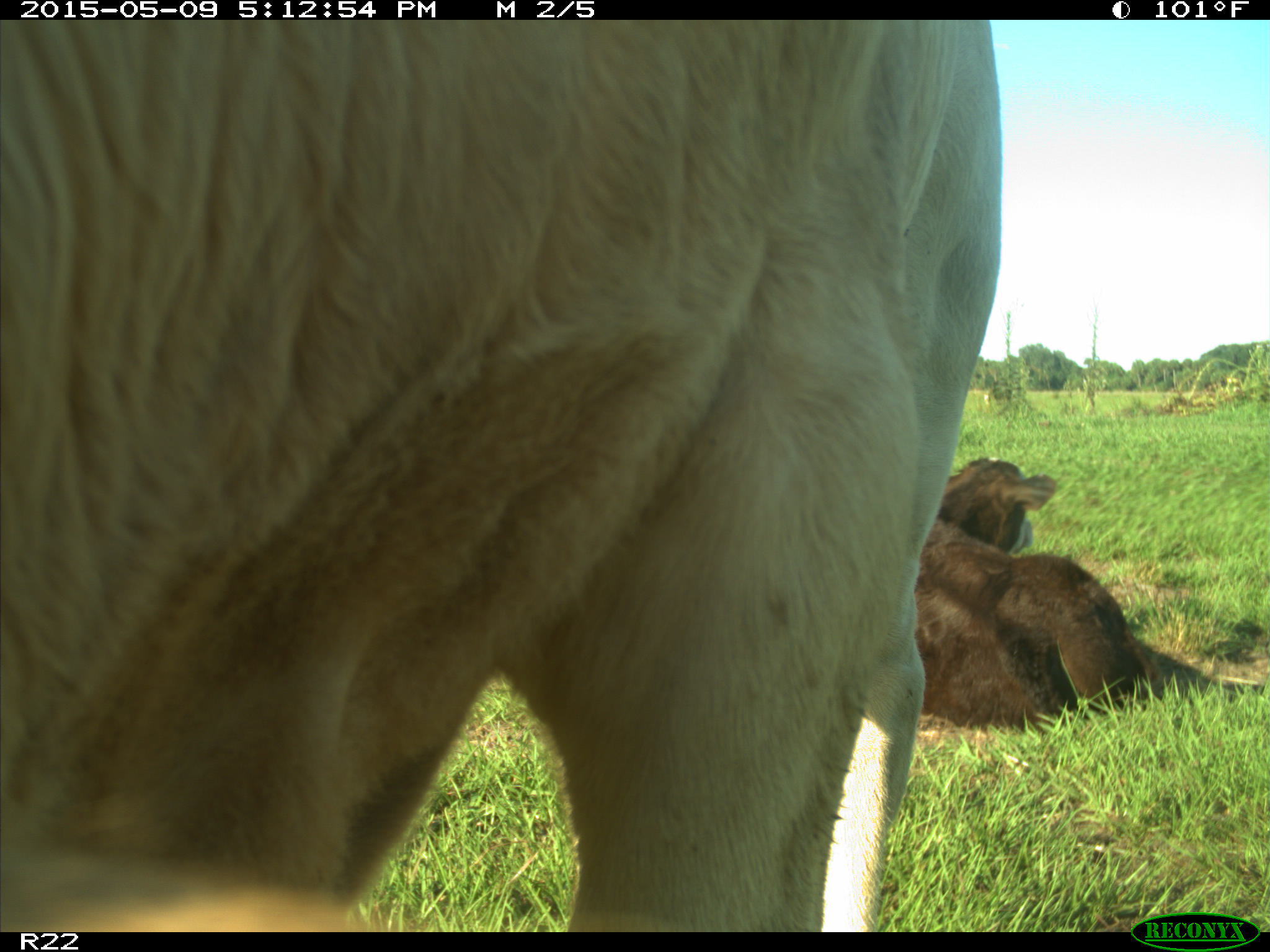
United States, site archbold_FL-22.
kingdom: Animalia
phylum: Chordata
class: Mammalia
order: Artiodactyla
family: Bovidae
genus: Bos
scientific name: Bos taurus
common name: domestic cow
Bos taurus (domestic cow).